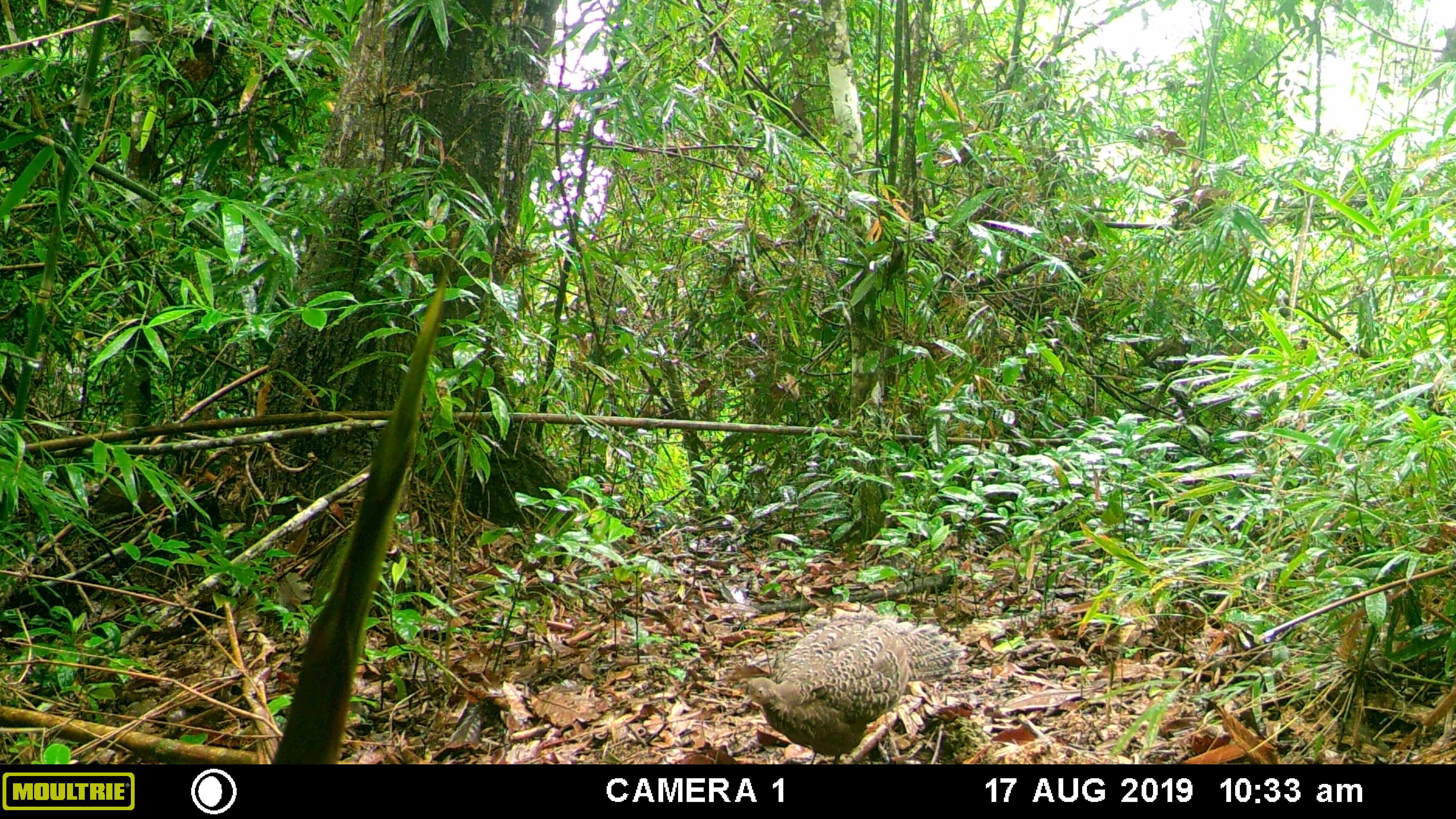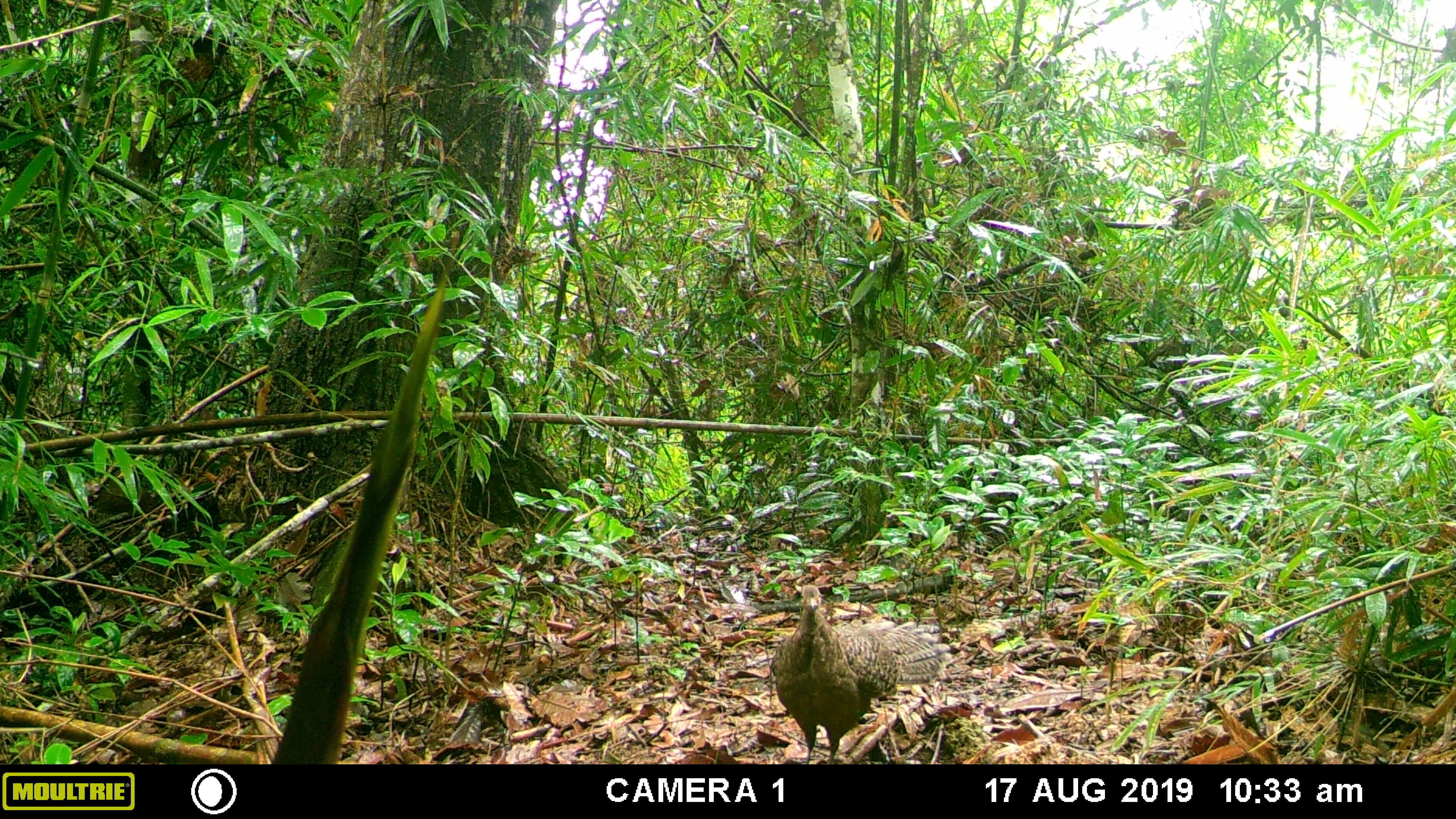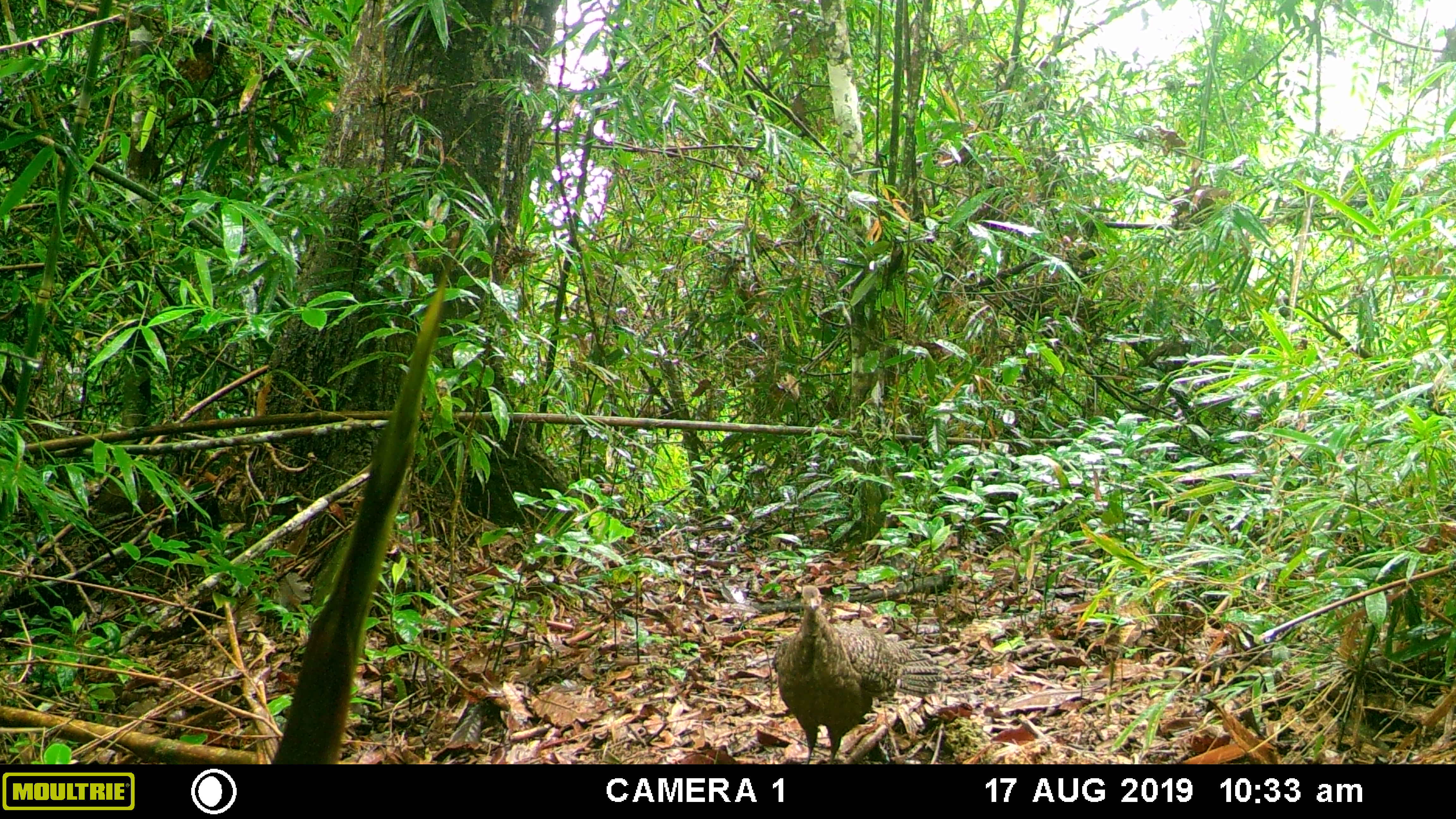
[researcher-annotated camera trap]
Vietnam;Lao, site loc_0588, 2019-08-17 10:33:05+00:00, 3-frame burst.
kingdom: Animalia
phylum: Chordata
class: Aves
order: Galliformes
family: Phasianidae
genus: Polyplectron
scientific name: Polyplectron bicalcaratum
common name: gray peacock-pheasant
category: grey peacock pheasant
Grey peacock pheasant (gray peacock-pheasant) (Polyplectron bicalcaratum). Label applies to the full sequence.